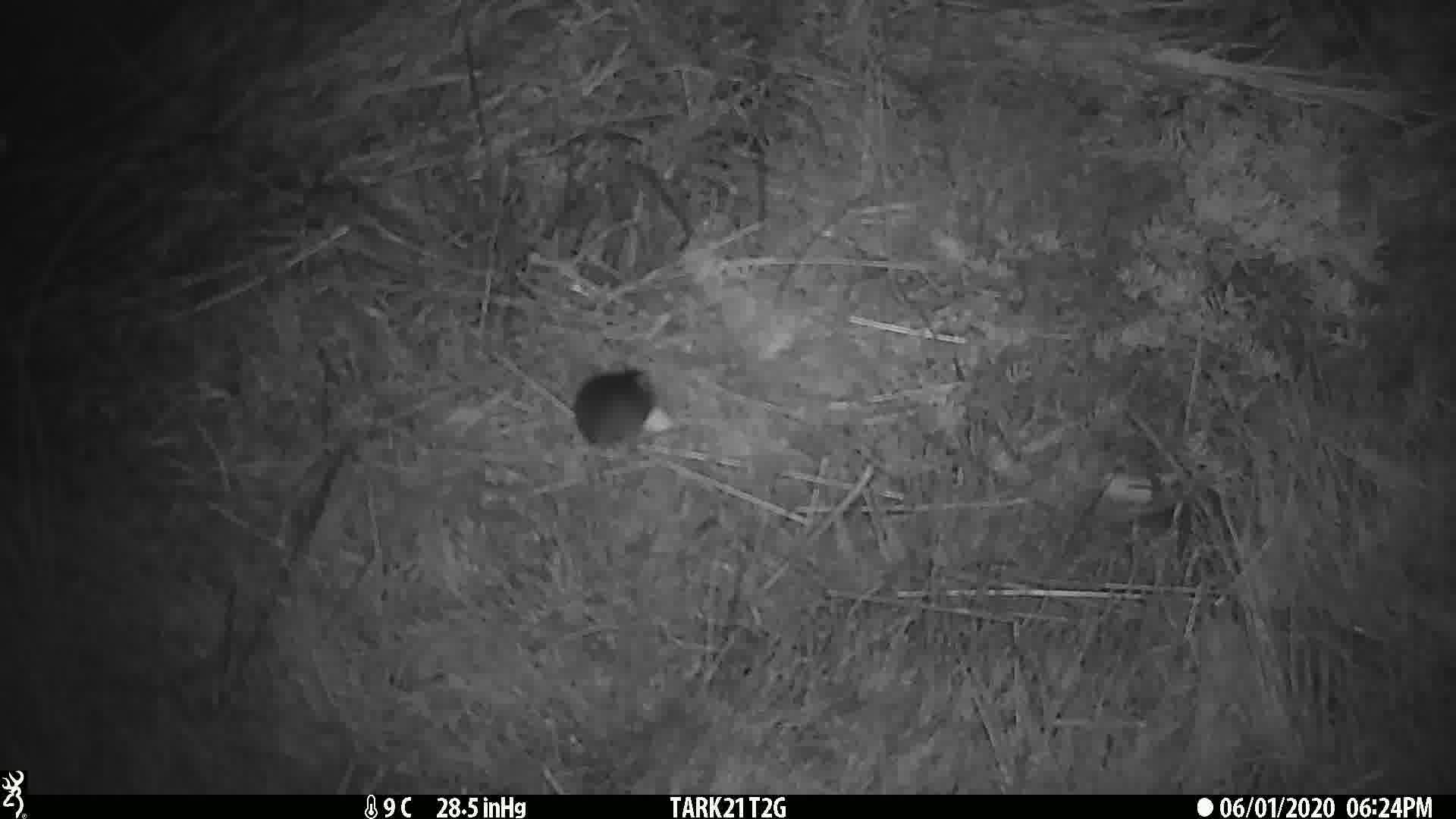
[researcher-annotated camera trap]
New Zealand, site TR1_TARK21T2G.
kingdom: Animalia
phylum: Chordata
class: Mammalia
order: Rodentia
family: Muridae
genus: Mus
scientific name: Mus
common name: mouse